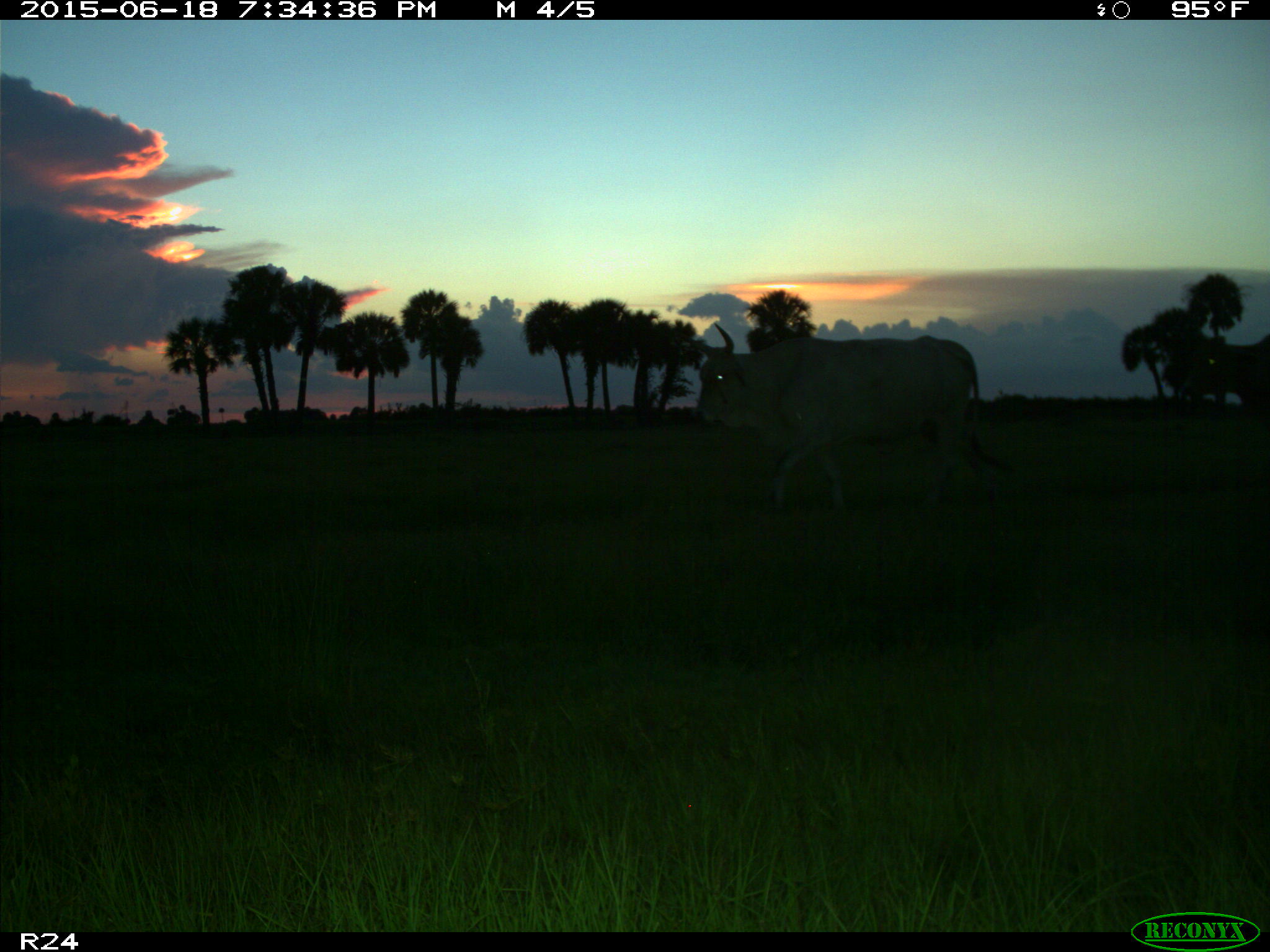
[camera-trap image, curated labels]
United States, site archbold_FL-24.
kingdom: Animalia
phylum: Chordata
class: Mammalia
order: Artiodactyla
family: Bovidae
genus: Bos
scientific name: Bos taurus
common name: domestic cow